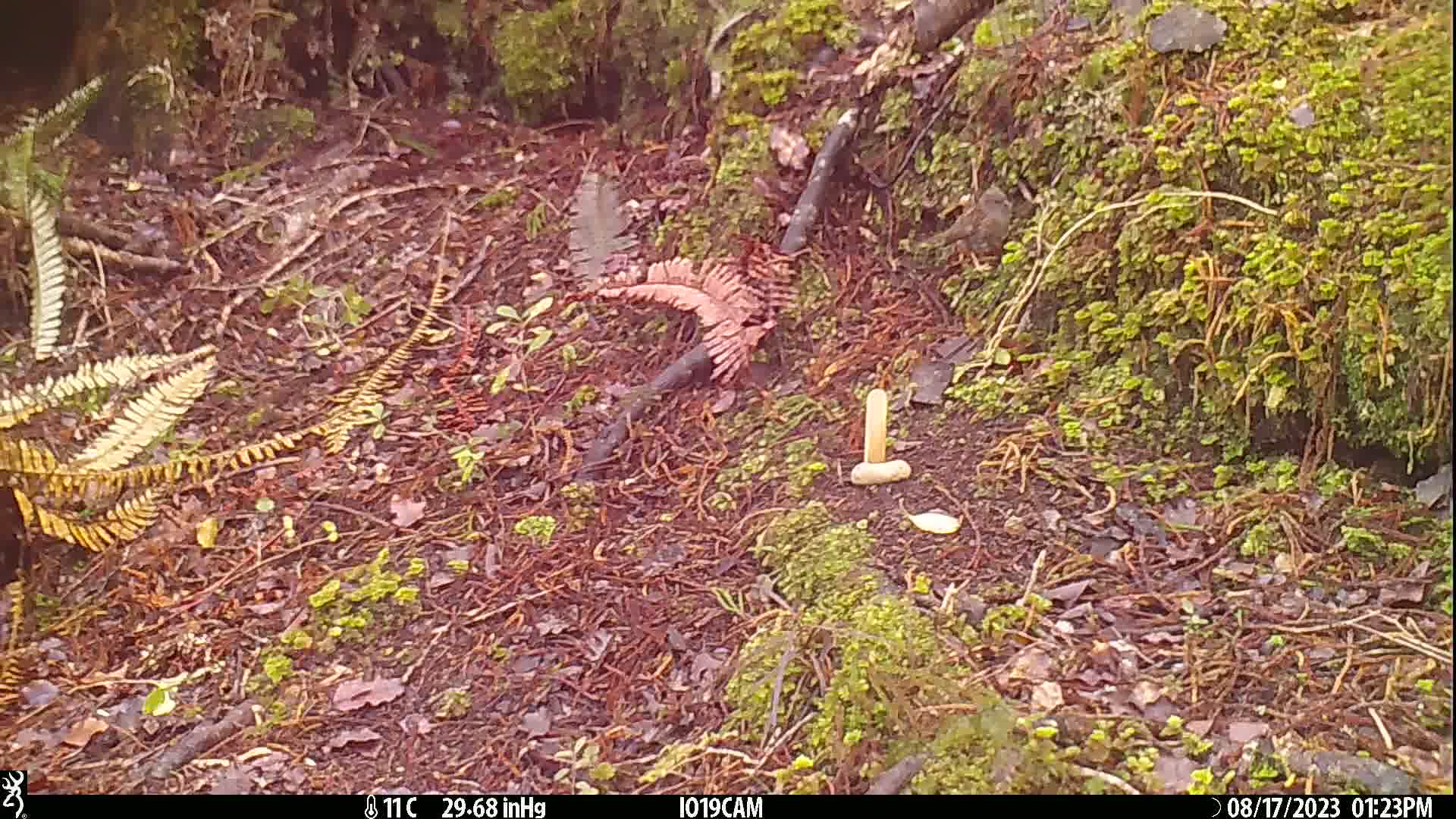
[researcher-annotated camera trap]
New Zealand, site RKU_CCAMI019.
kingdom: Animalia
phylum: Chordata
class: Aves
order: Passeriformes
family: Prunellidae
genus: Prunella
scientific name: Prunella modularis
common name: dunnock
Dunnock (Prunella modularis).